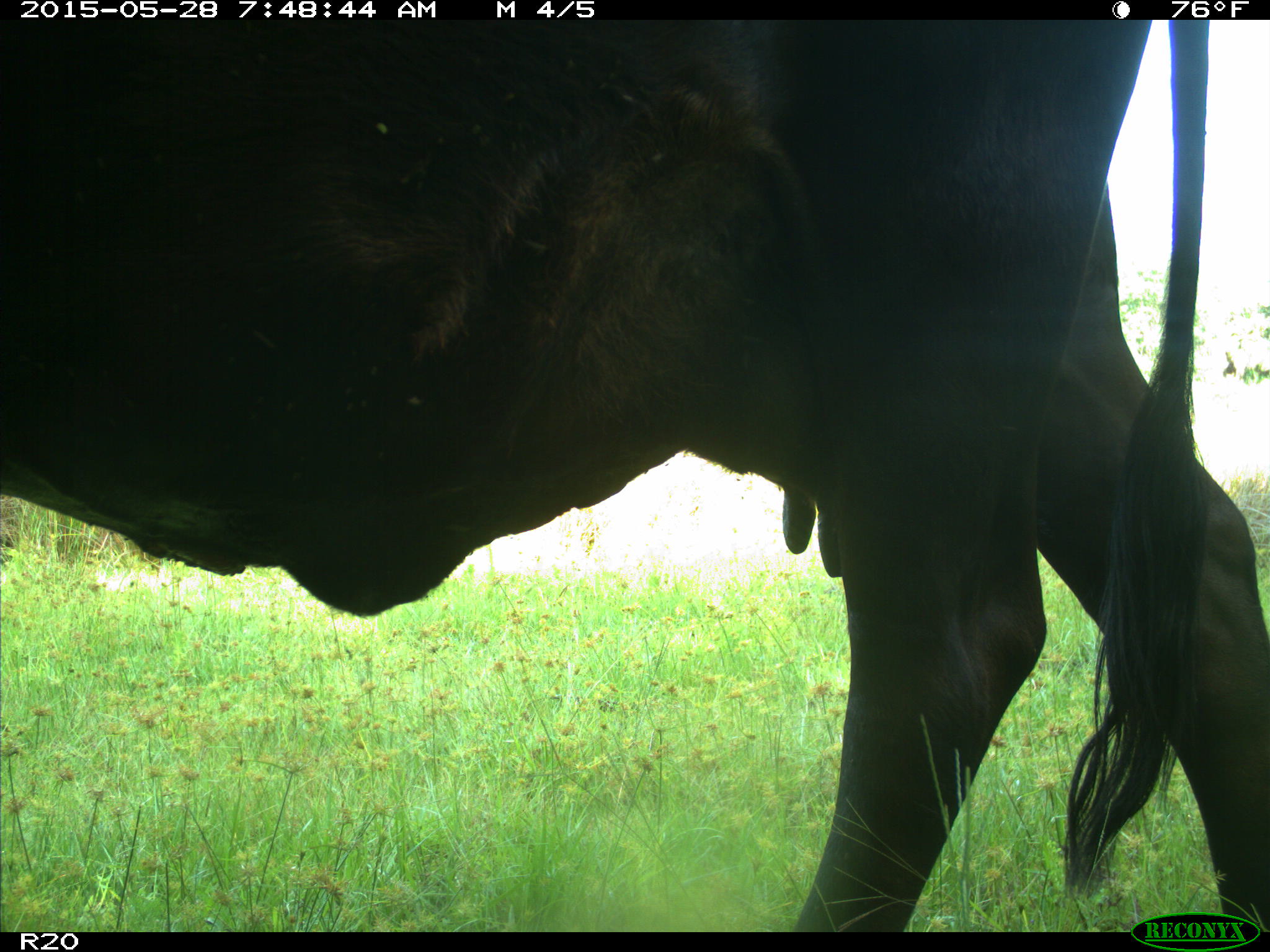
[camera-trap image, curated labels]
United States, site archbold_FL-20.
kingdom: Animalia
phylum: Chordata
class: Mammalia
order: Artiodactyla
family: Bovidae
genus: Bos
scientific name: Bos taurus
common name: domestic cow